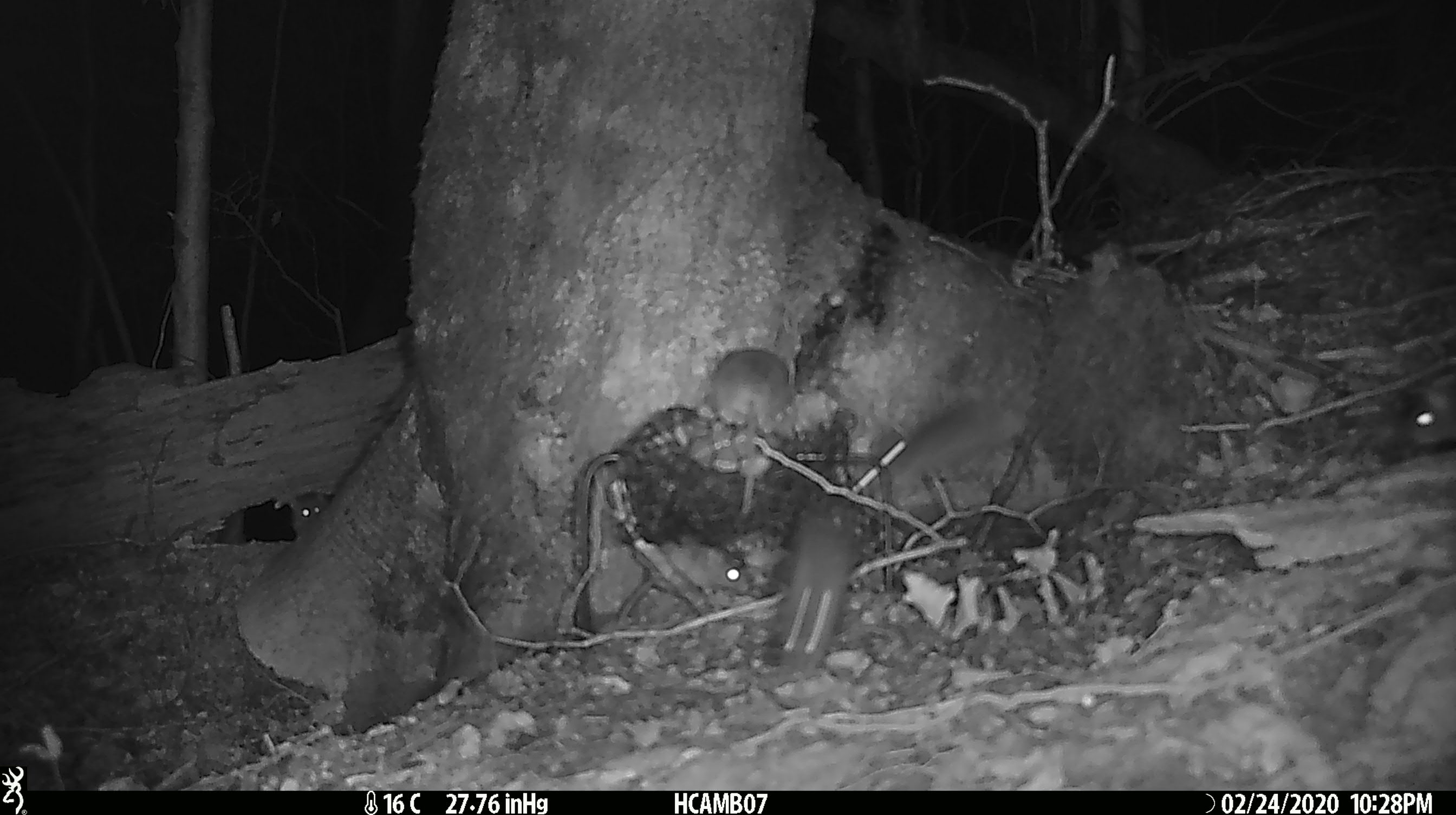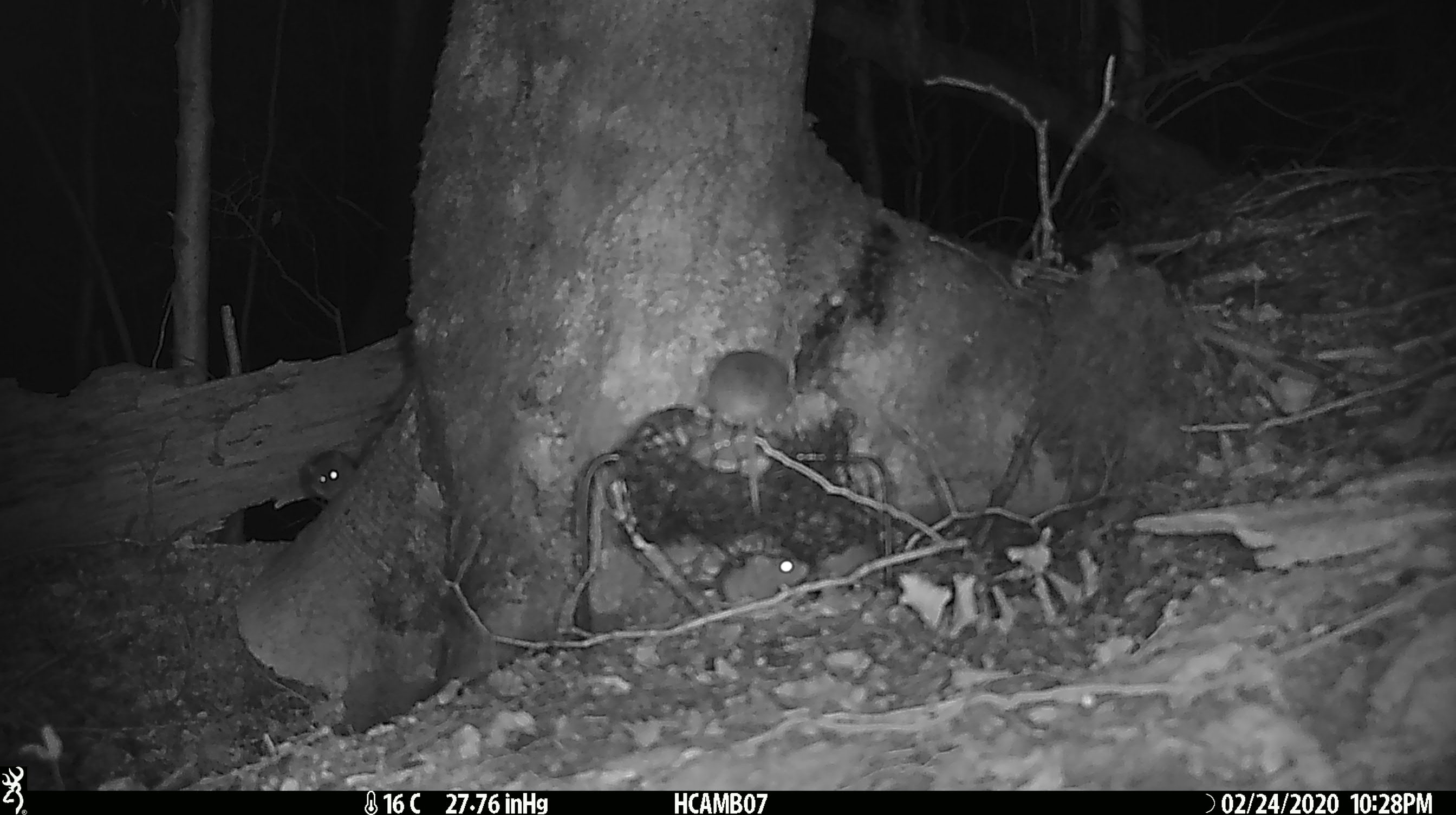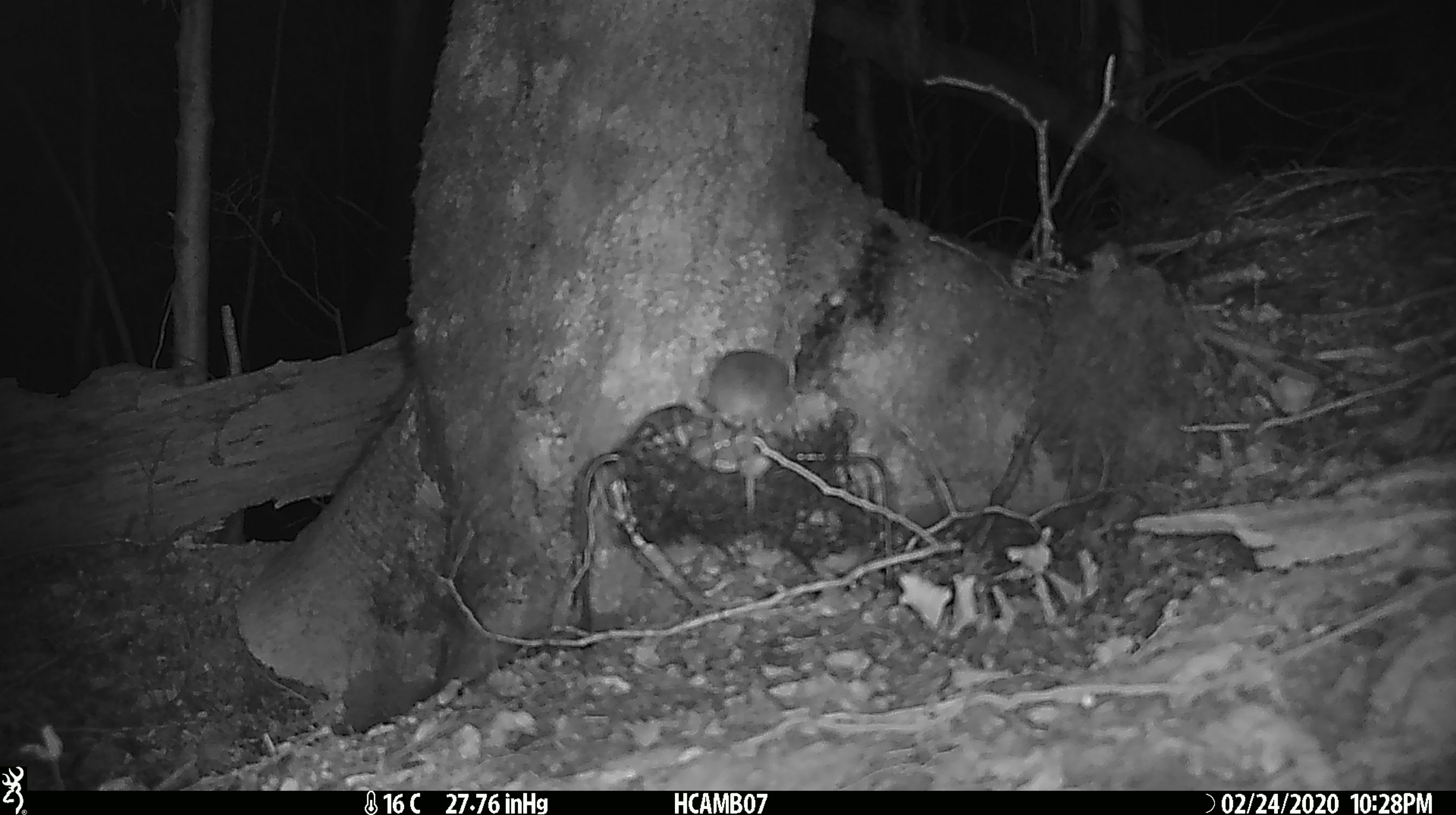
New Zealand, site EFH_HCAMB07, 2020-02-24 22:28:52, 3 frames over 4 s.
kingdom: Animalia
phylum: Chordata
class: Mammalia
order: Rodentia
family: Muridae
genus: Mus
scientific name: Mus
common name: mouse